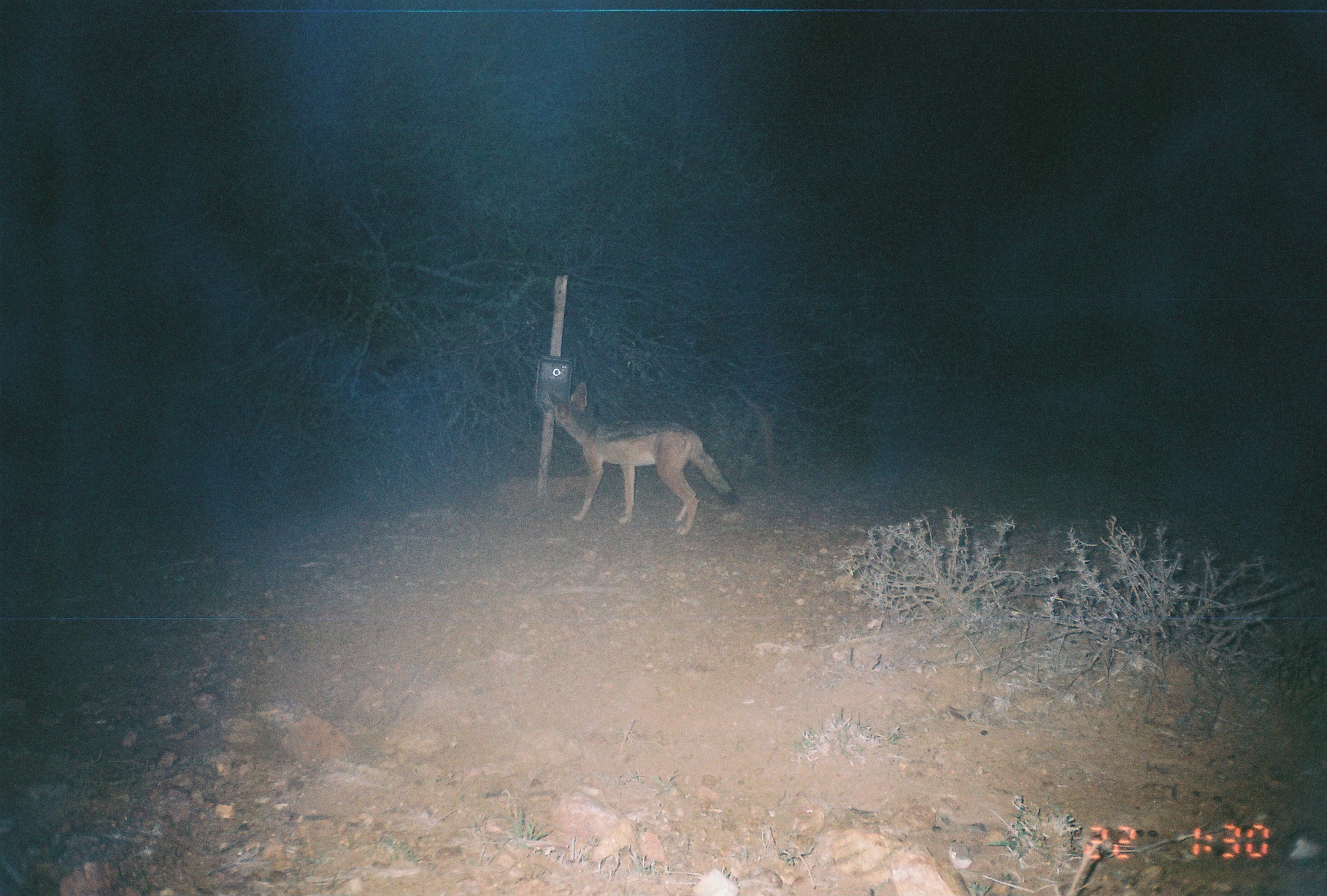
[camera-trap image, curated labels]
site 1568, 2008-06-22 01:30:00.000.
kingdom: Animalia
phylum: Chordata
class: Mammalia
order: Carnivora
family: Canidae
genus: Lupulella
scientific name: Lupulella mesomelas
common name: black-backed jackal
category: canis mesomelas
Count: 1.